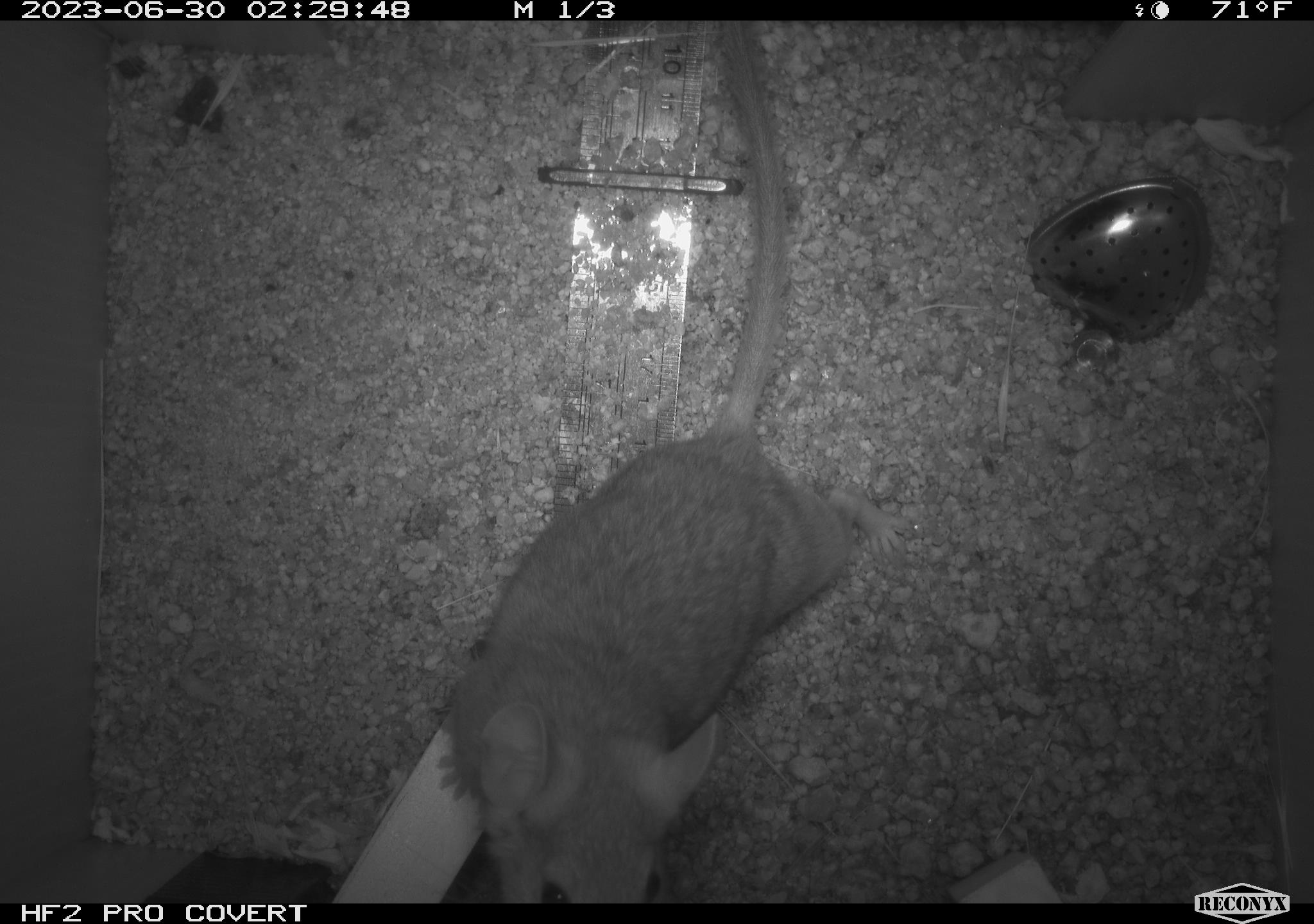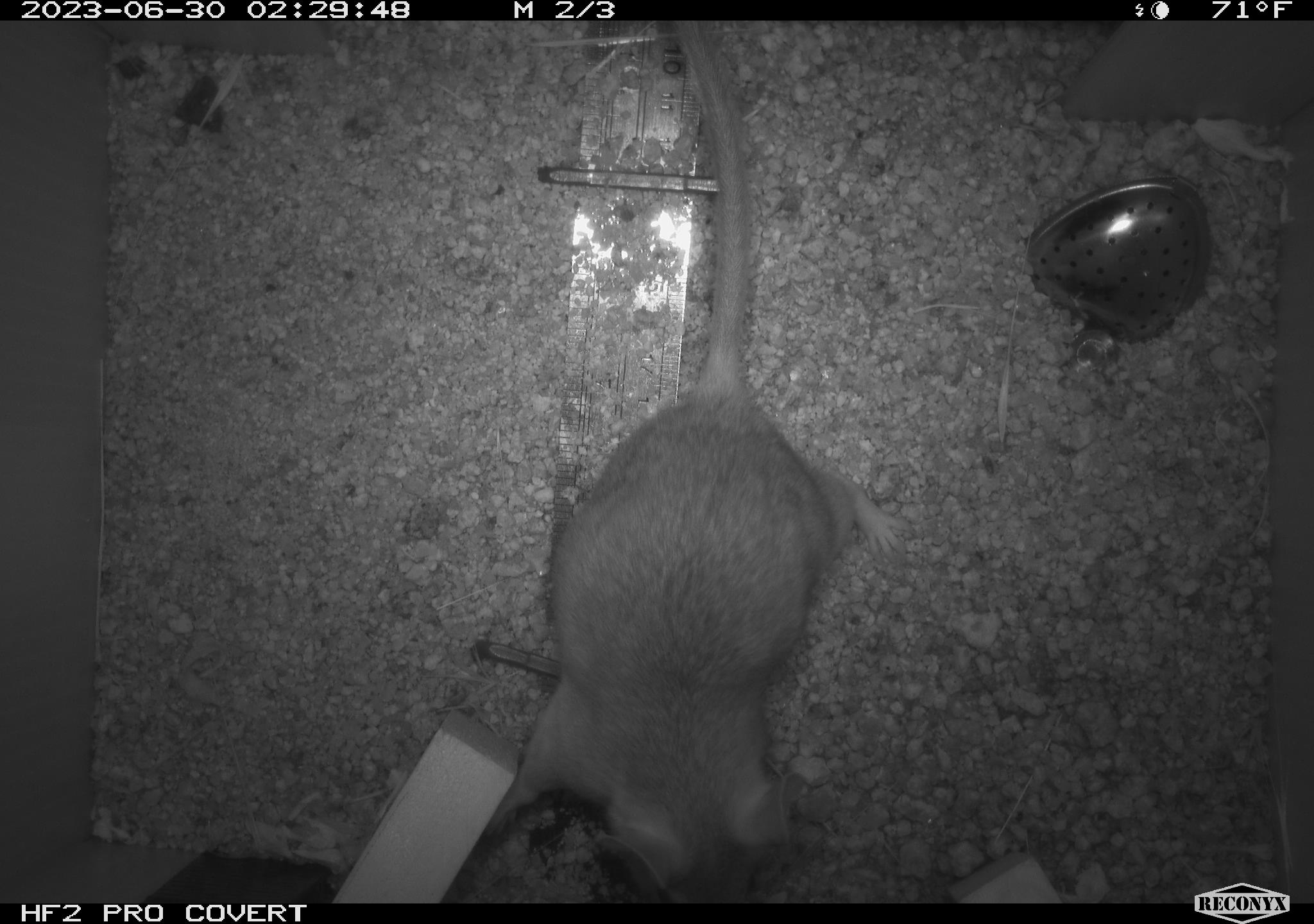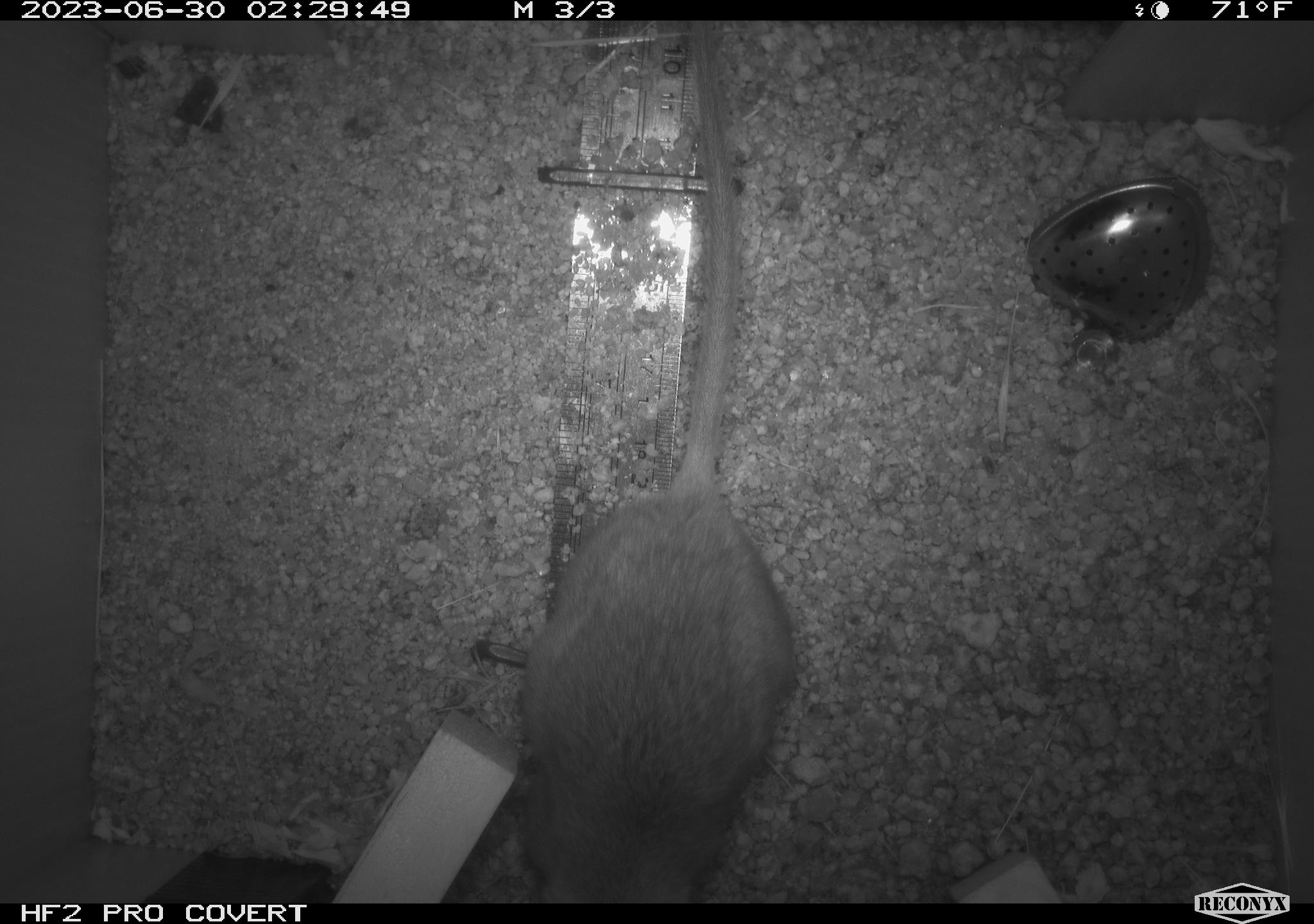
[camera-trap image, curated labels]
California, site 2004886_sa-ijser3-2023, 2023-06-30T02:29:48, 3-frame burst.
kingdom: Animalia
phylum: Chordata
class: Mammalia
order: Rodentia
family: Cricetidae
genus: Neotoma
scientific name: Neotoma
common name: pack rat or woodrat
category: neotoma species